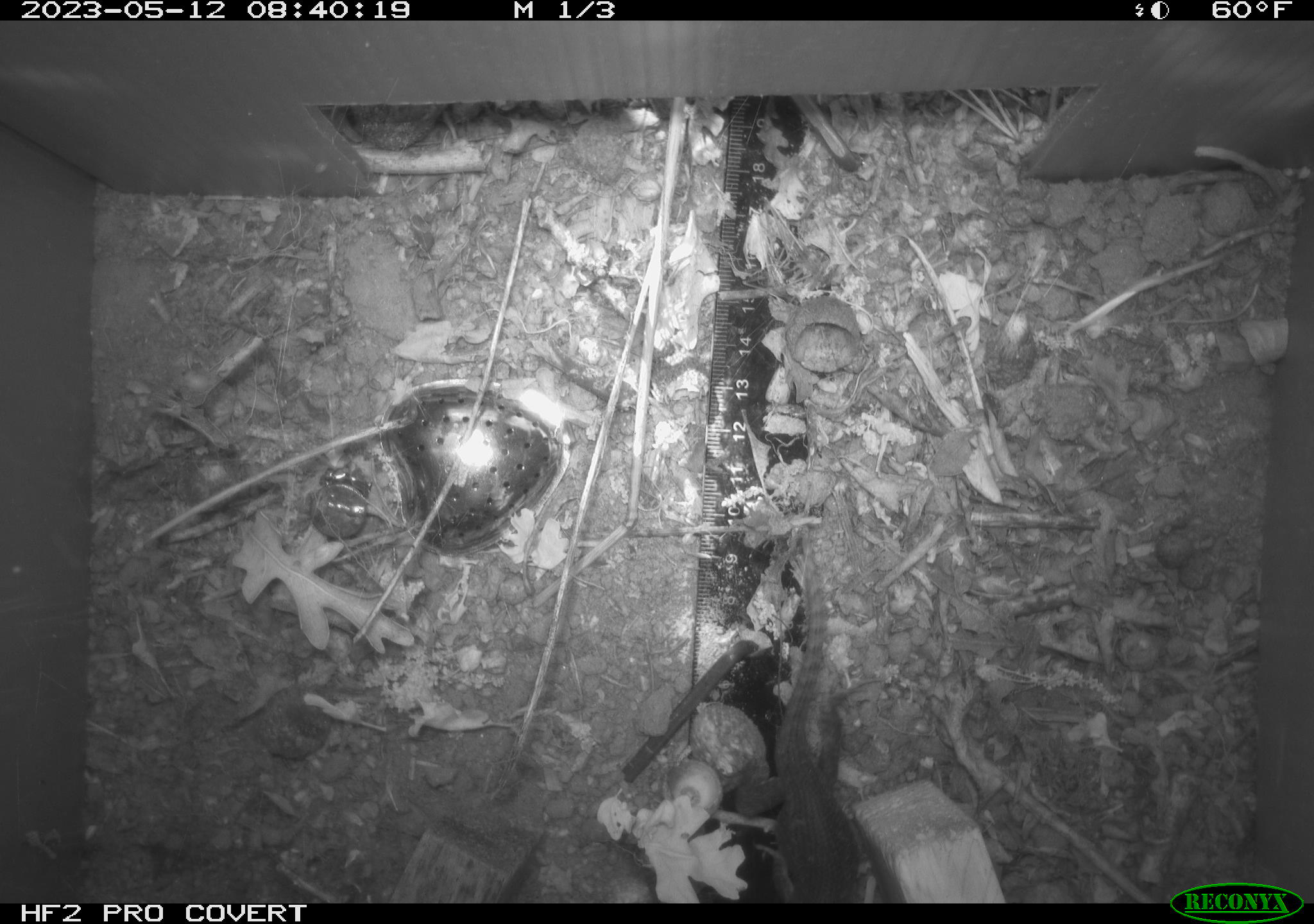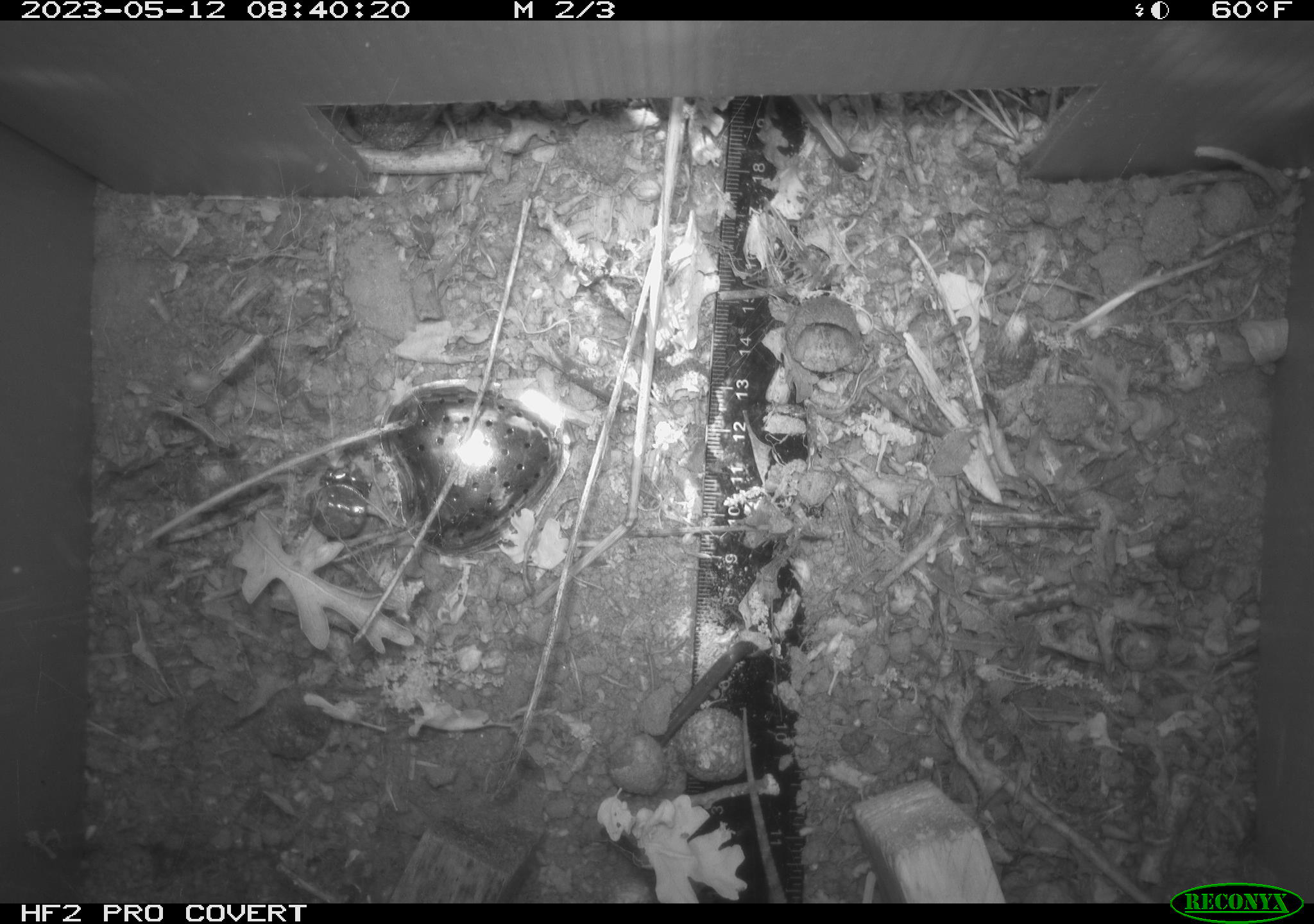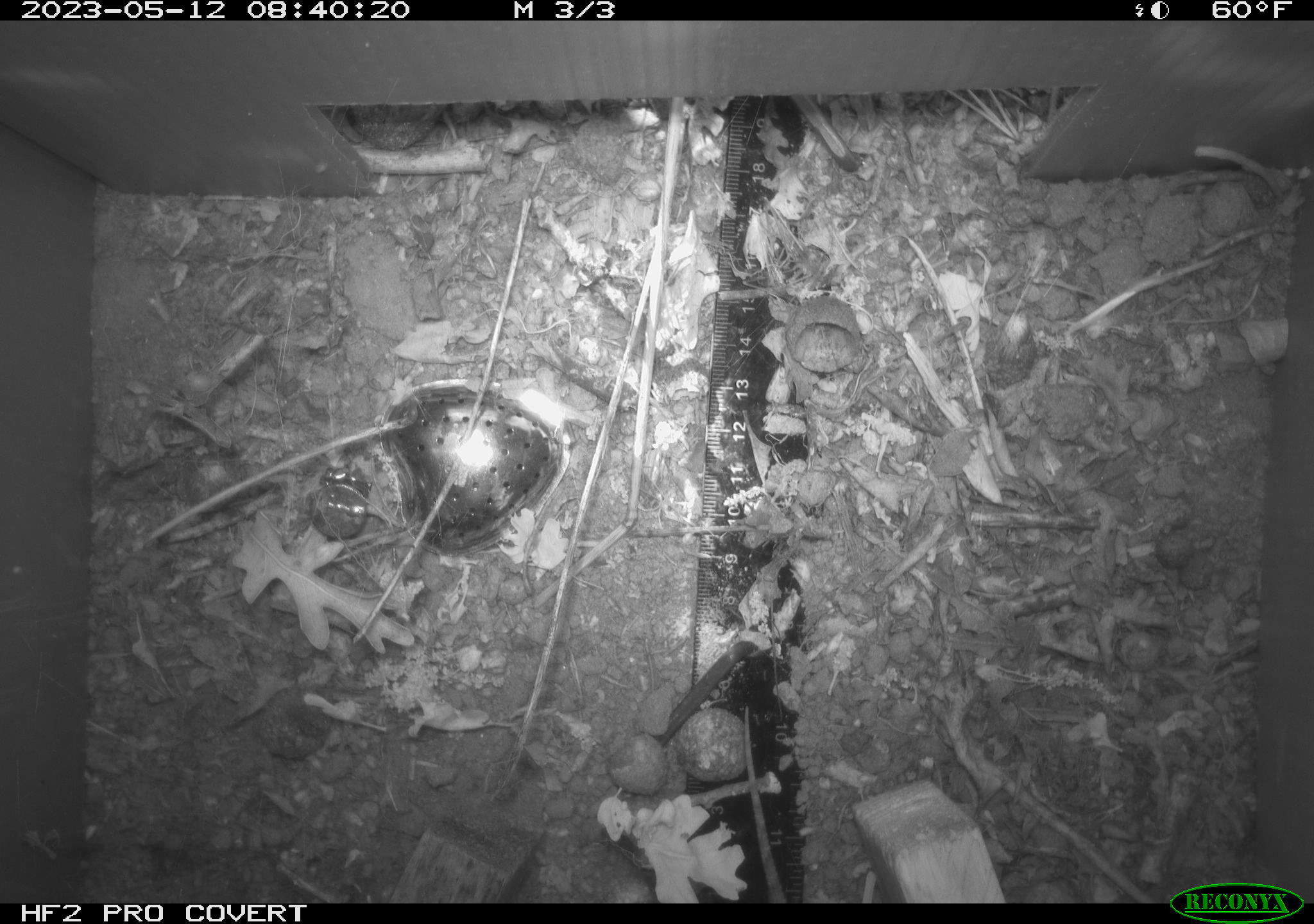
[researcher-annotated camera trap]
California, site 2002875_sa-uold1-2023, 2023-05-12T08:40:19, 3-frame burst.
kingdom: Animalia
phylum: Chordata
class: Reptilia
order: Squamata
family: Phrynosomatidae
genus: Sceloporus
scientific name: Sceloporus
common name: spiny lizards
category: sceloporus species